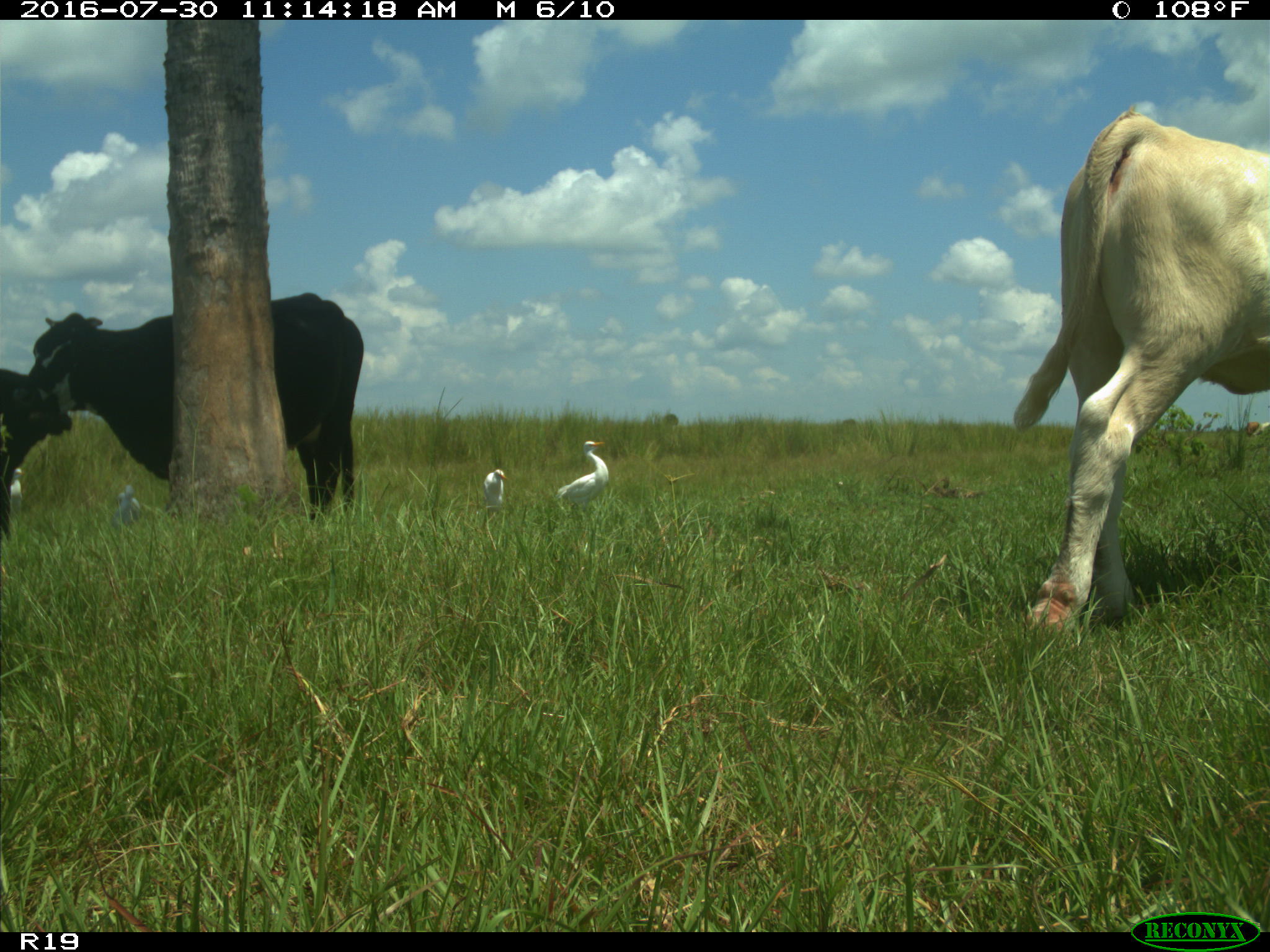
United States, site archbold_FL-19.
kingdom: Animalia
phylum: Chordata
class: Mammalia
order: Artiodactyla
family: Bovidae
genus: Bos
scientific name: Bos taurus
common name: domestic cow